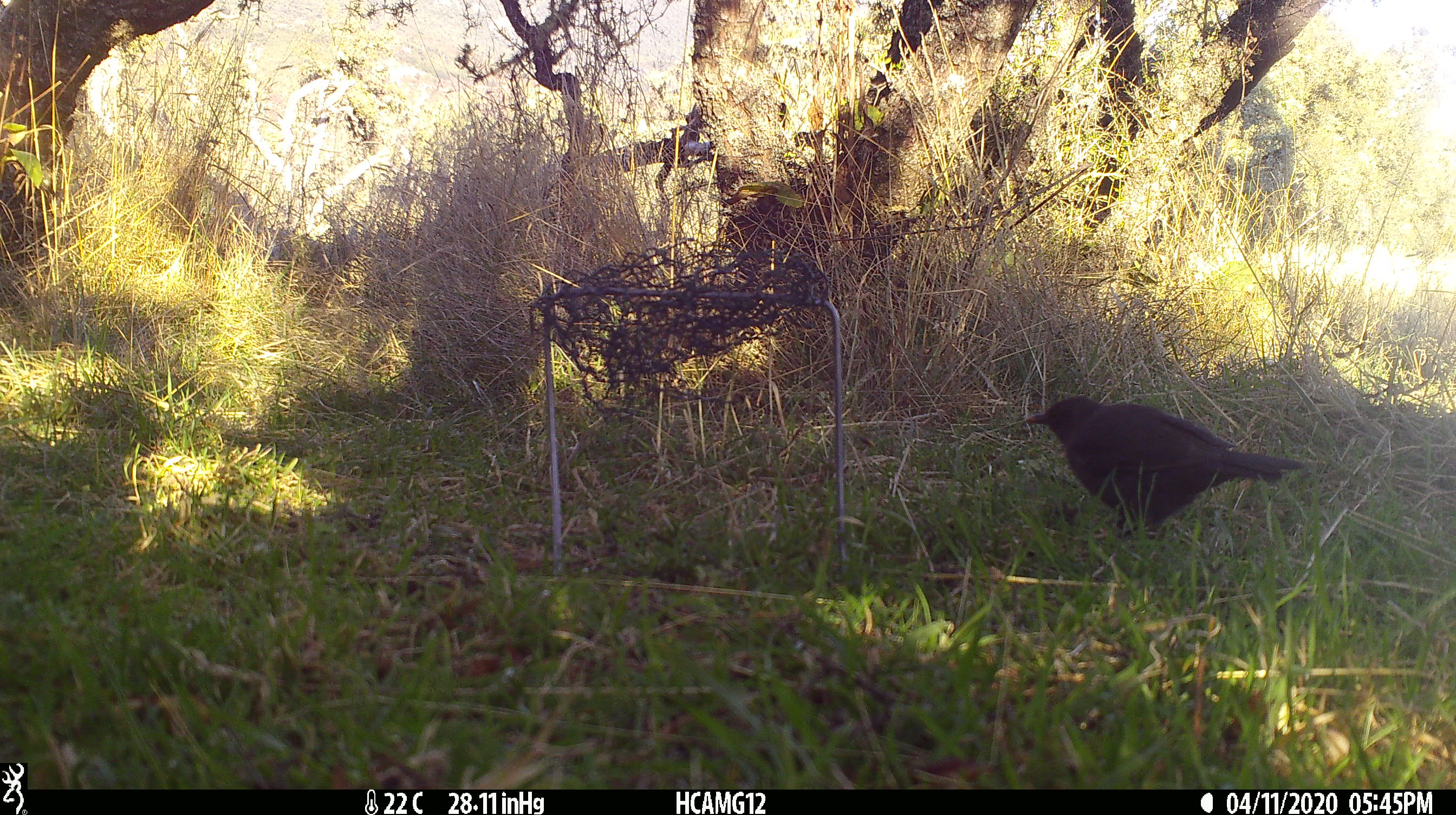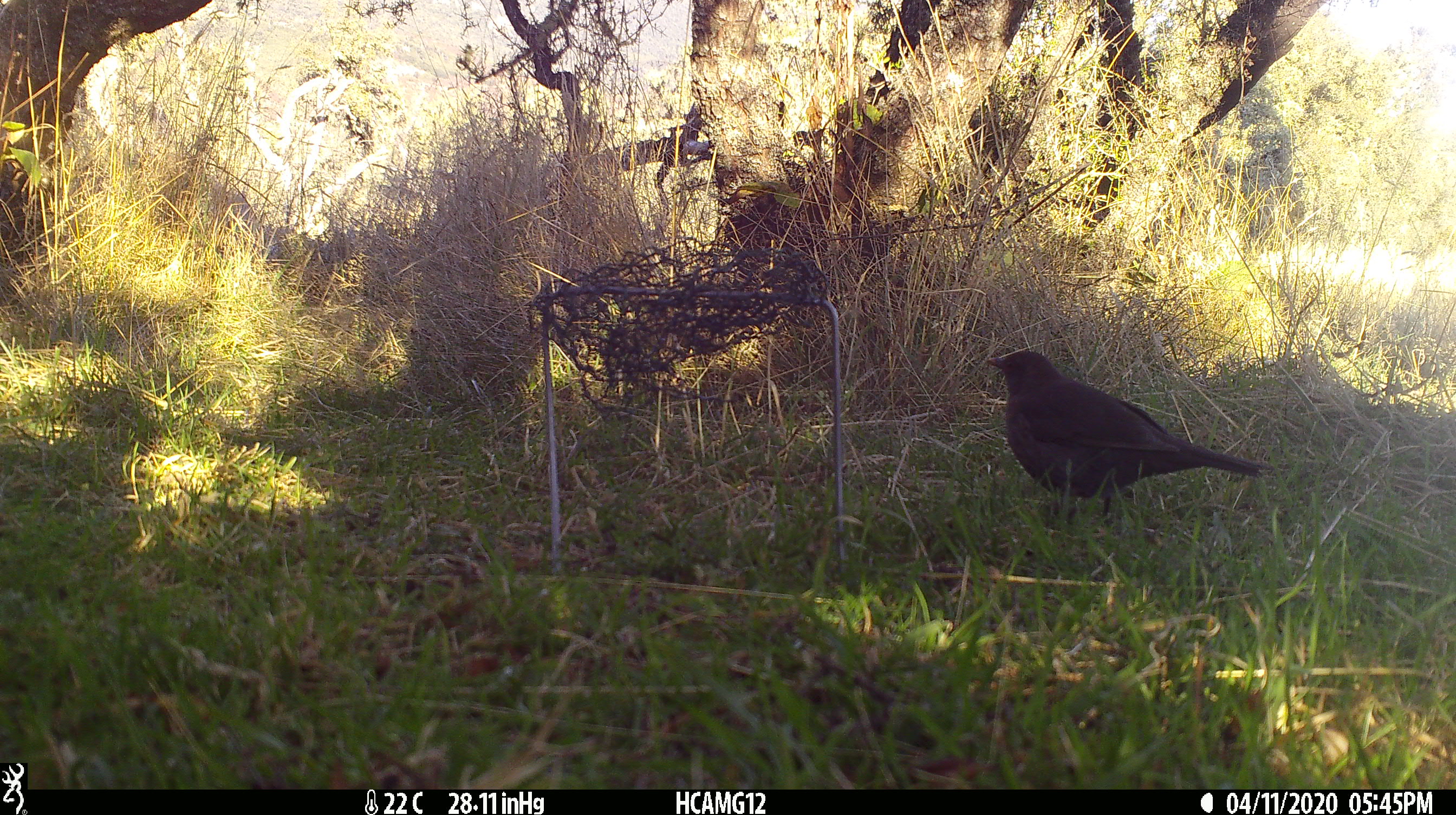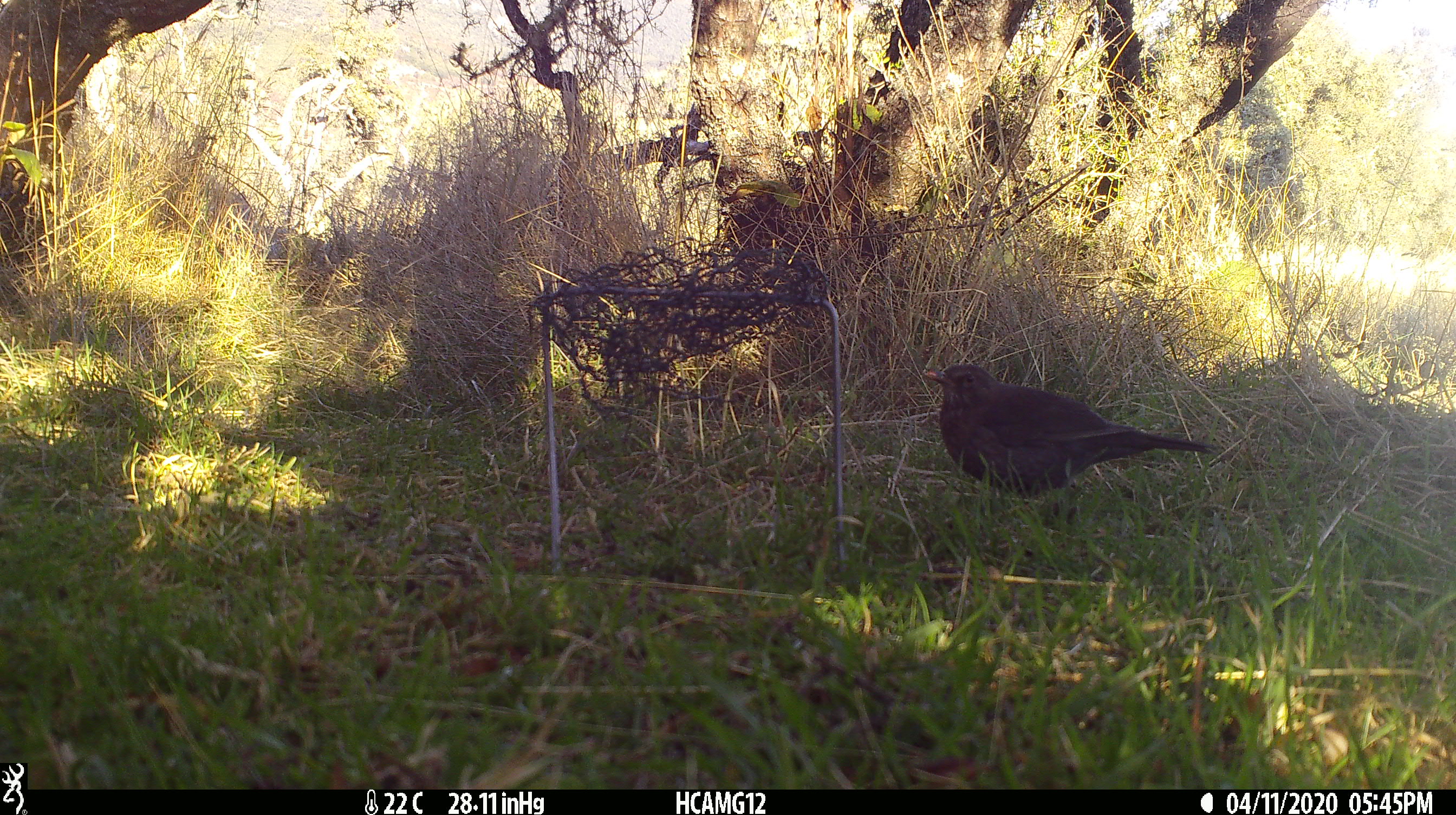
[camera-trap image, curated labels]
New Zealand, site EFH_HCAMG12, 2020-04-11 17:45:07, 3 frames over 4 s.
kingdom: Animalia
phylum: Chordata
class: Aves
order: Passeriformes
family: Turdidae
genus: Turdus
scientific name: Turdus merula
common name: eurasian blackbird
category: blackbird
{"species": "blackbird (eurasian blackbird) (Turdus merula)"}